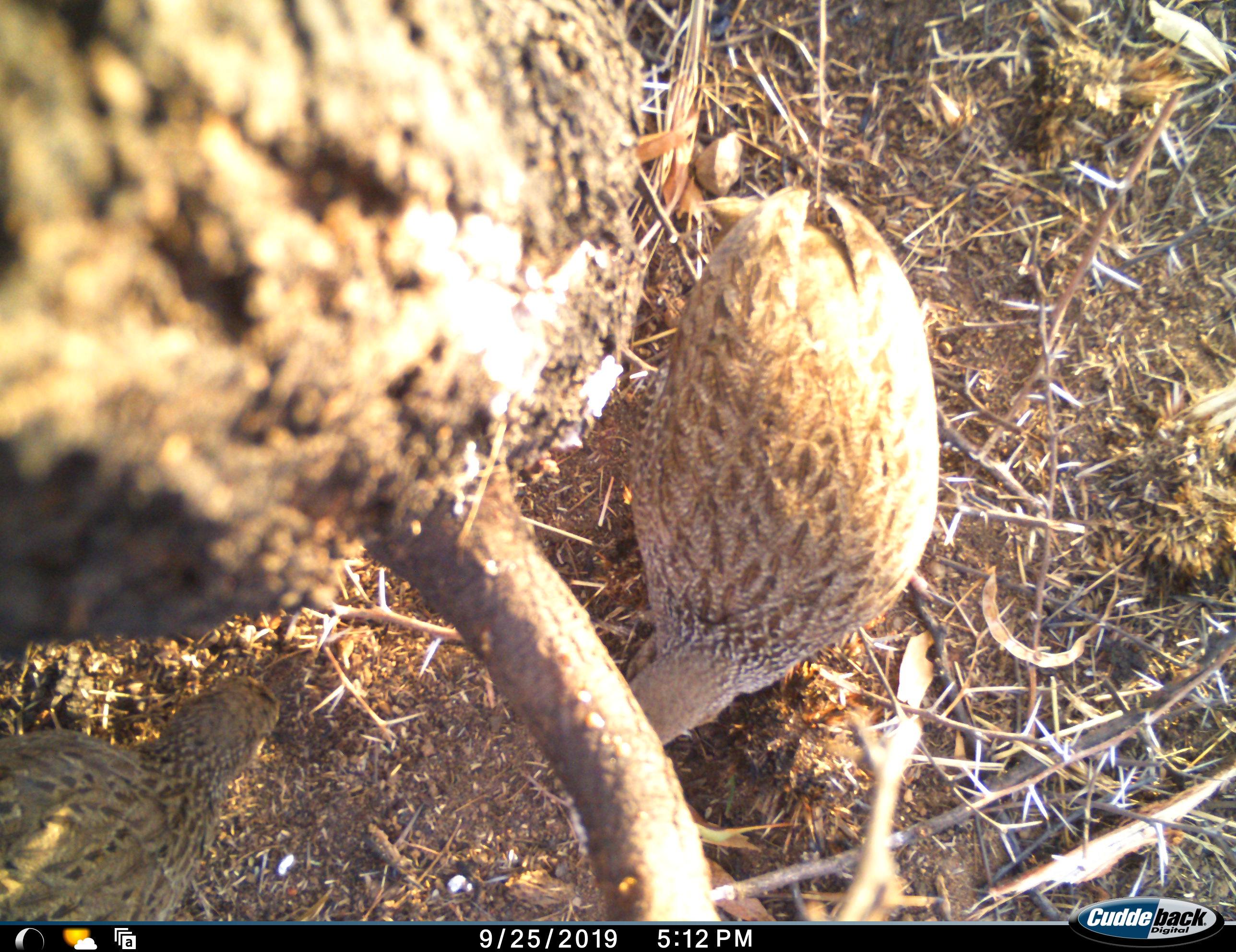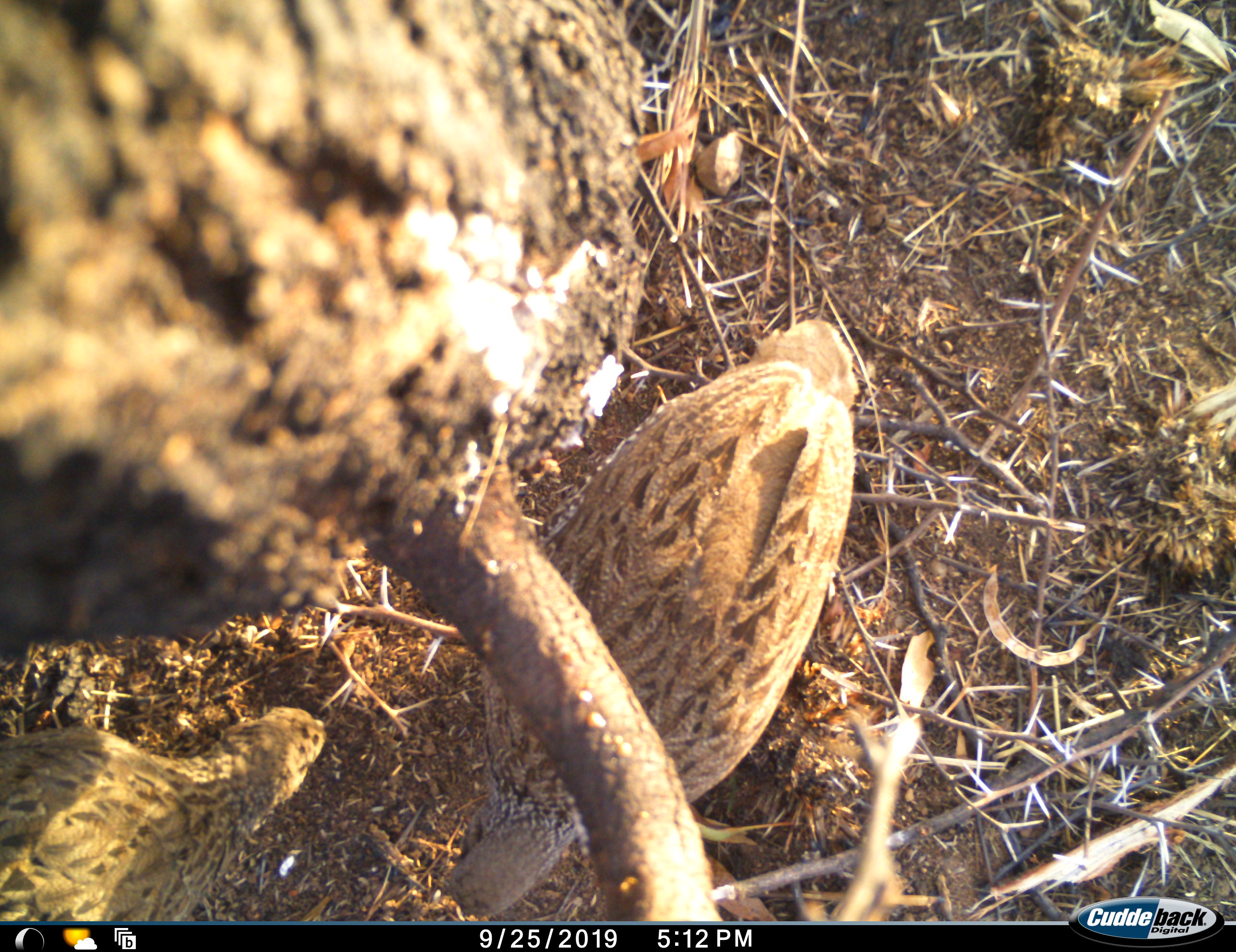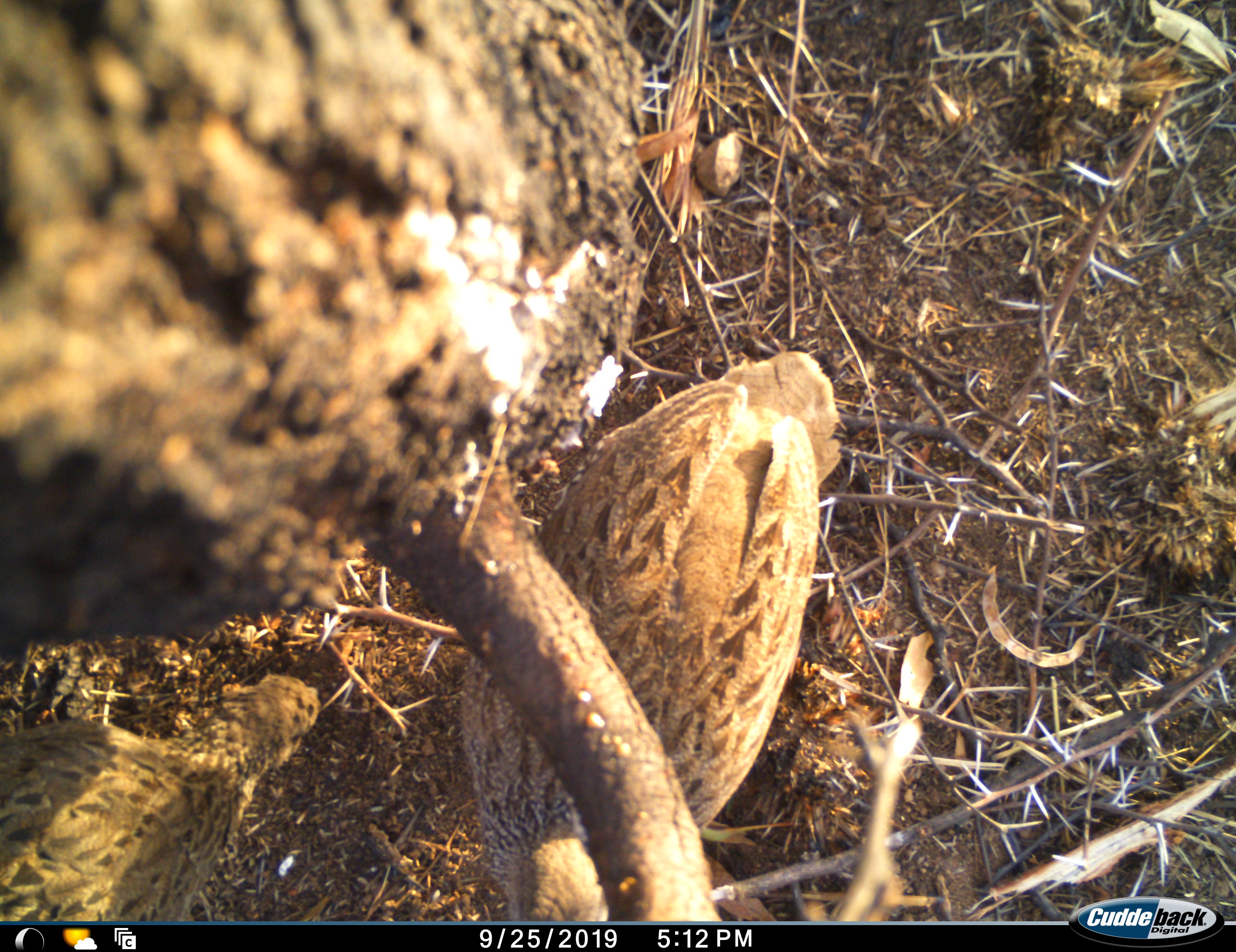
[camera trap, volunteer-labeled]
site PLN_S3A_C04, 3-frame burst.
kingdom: Animalia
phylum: Chordata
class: Aves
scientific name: Aves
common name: bird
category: birdother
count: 2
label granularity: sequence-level